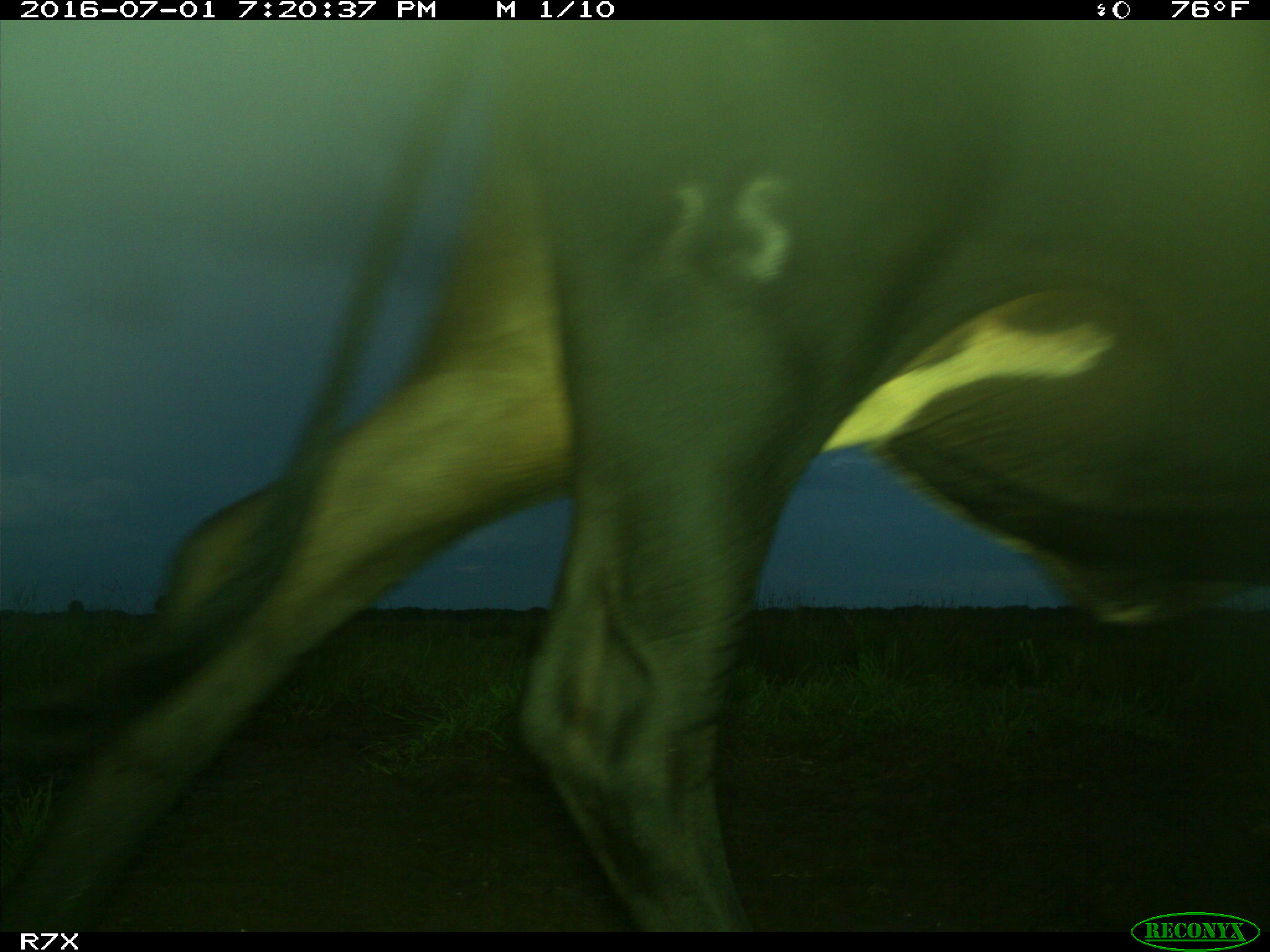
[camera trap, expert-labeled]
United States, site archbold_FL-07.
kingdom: Animalia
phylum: Chordata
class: Mammalia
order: Artiodactyla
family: Bovidae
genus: Bos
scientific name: Bos taurus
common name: domestic cow